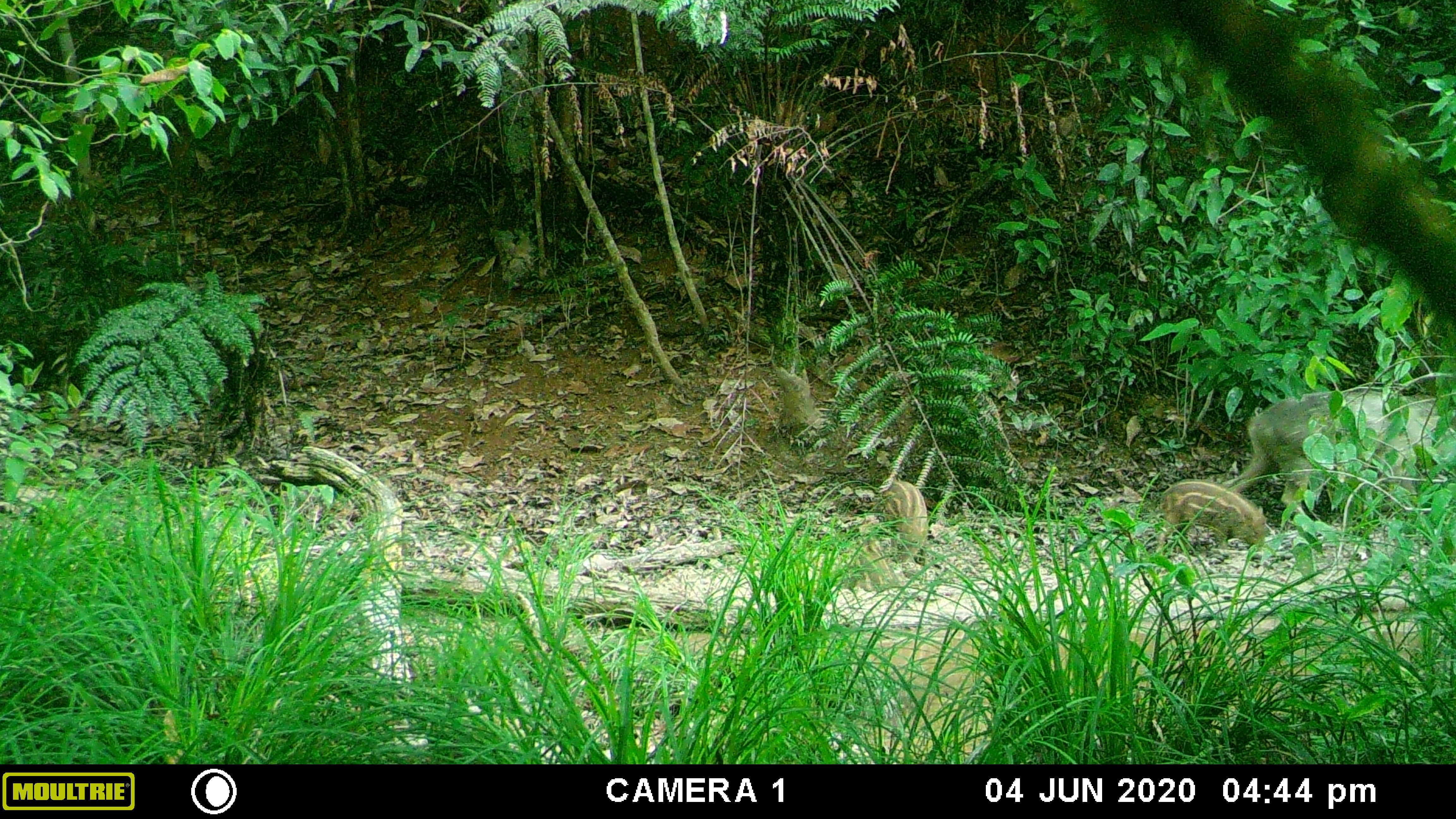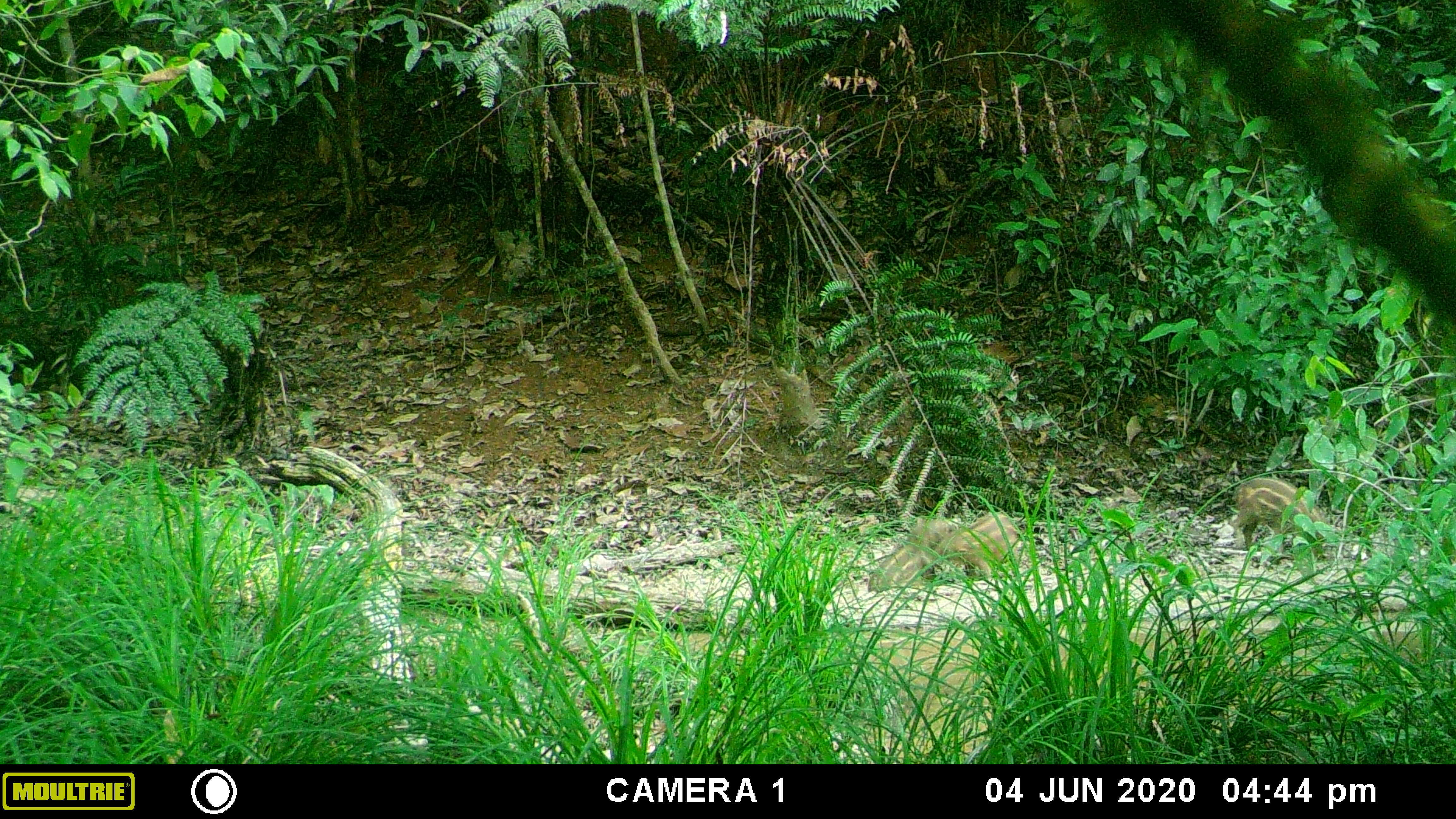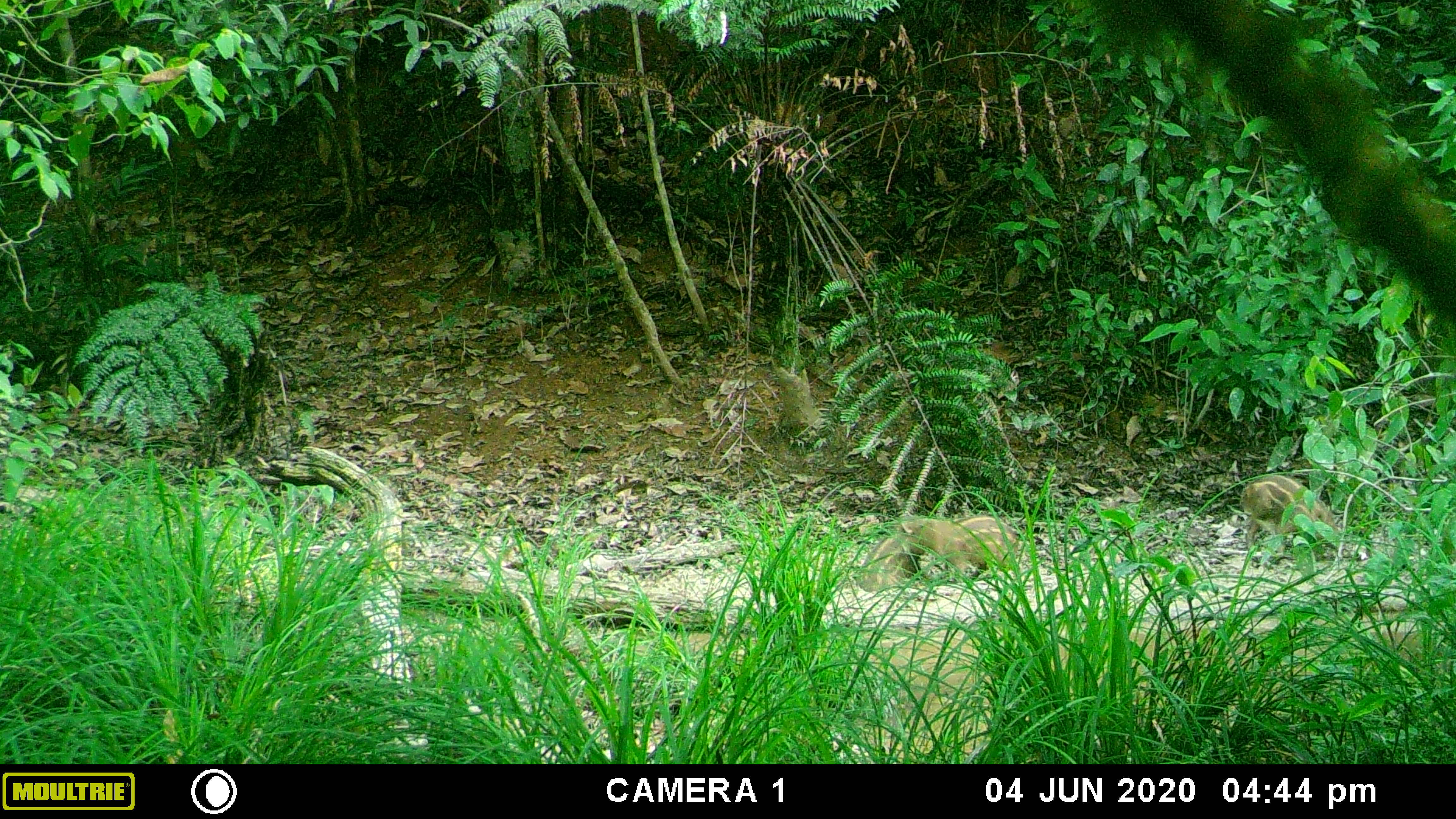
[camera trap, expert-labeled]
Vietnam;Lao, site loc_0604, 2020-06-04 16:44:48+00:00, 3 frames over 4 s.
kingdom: Animalia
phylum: Chordata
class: Mammalia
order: Artiodactyla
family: Suidae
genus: Sus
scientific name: Sus scrofa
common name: eurasian wild pig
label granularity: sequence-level